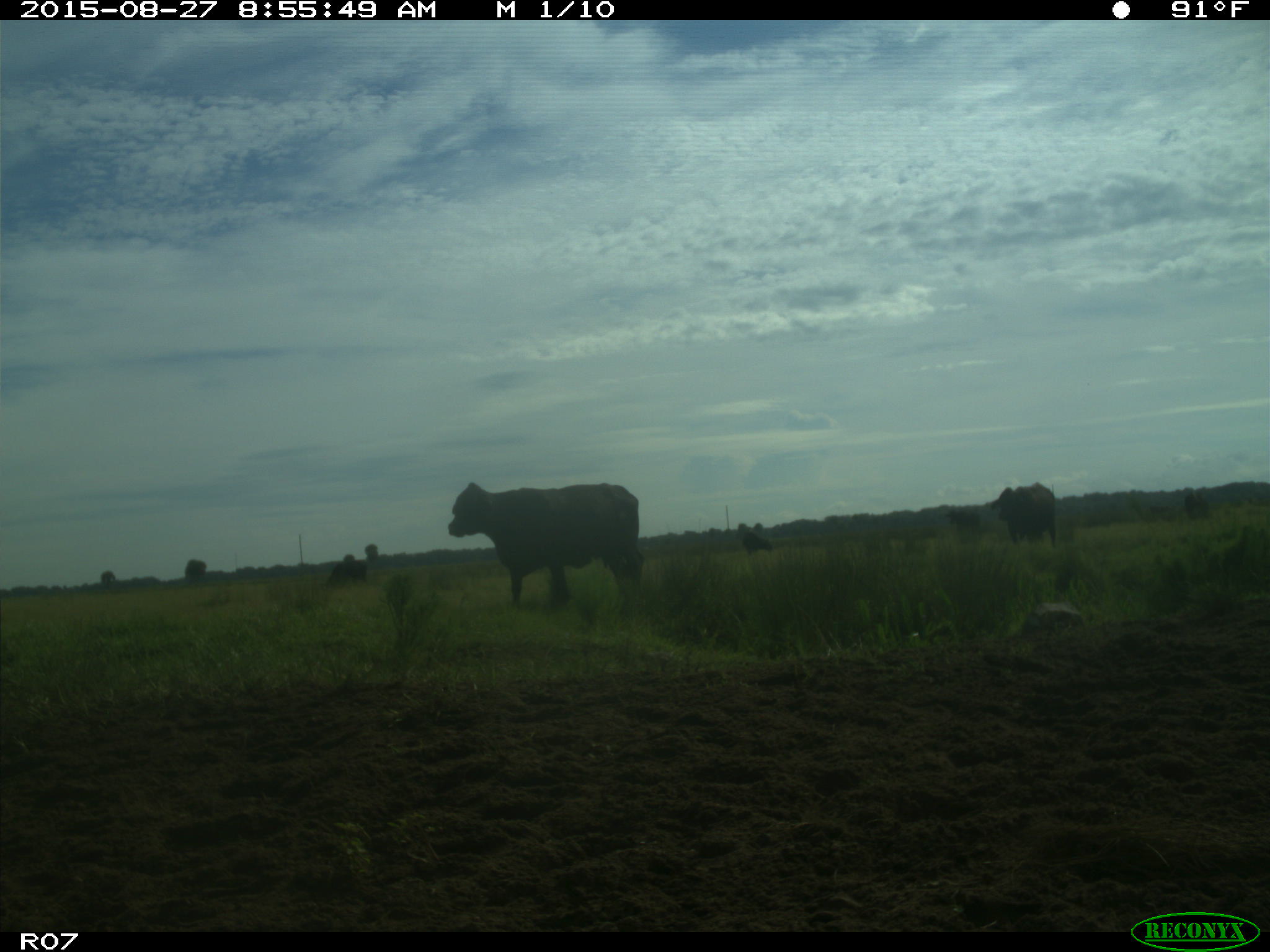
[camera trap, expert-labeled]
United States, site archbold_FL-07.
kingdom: Animalia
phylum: Chordata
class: Mammalia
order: Artiodactyla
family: Bovidae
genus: Bos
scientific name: Bos taurus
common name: domestic cow